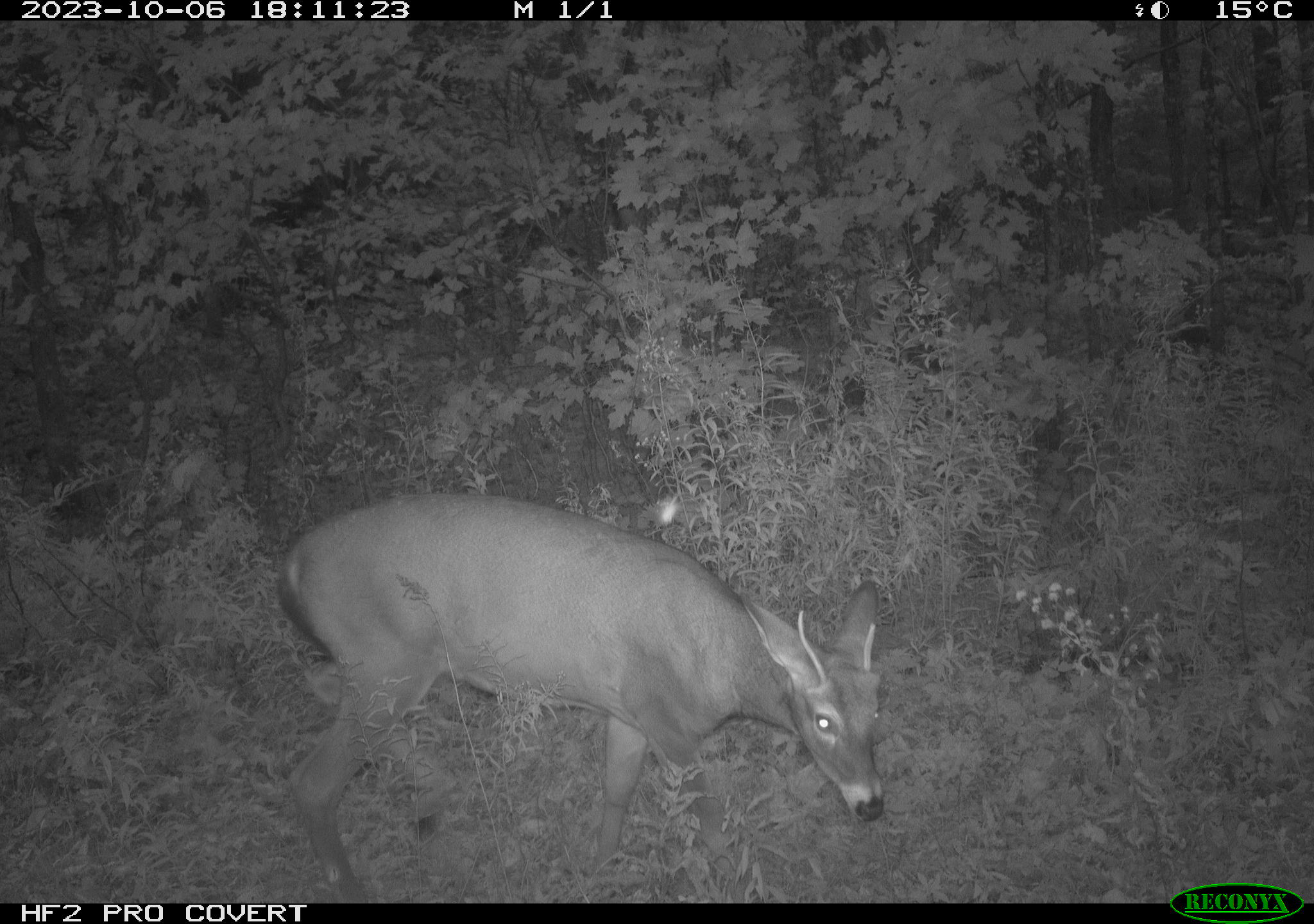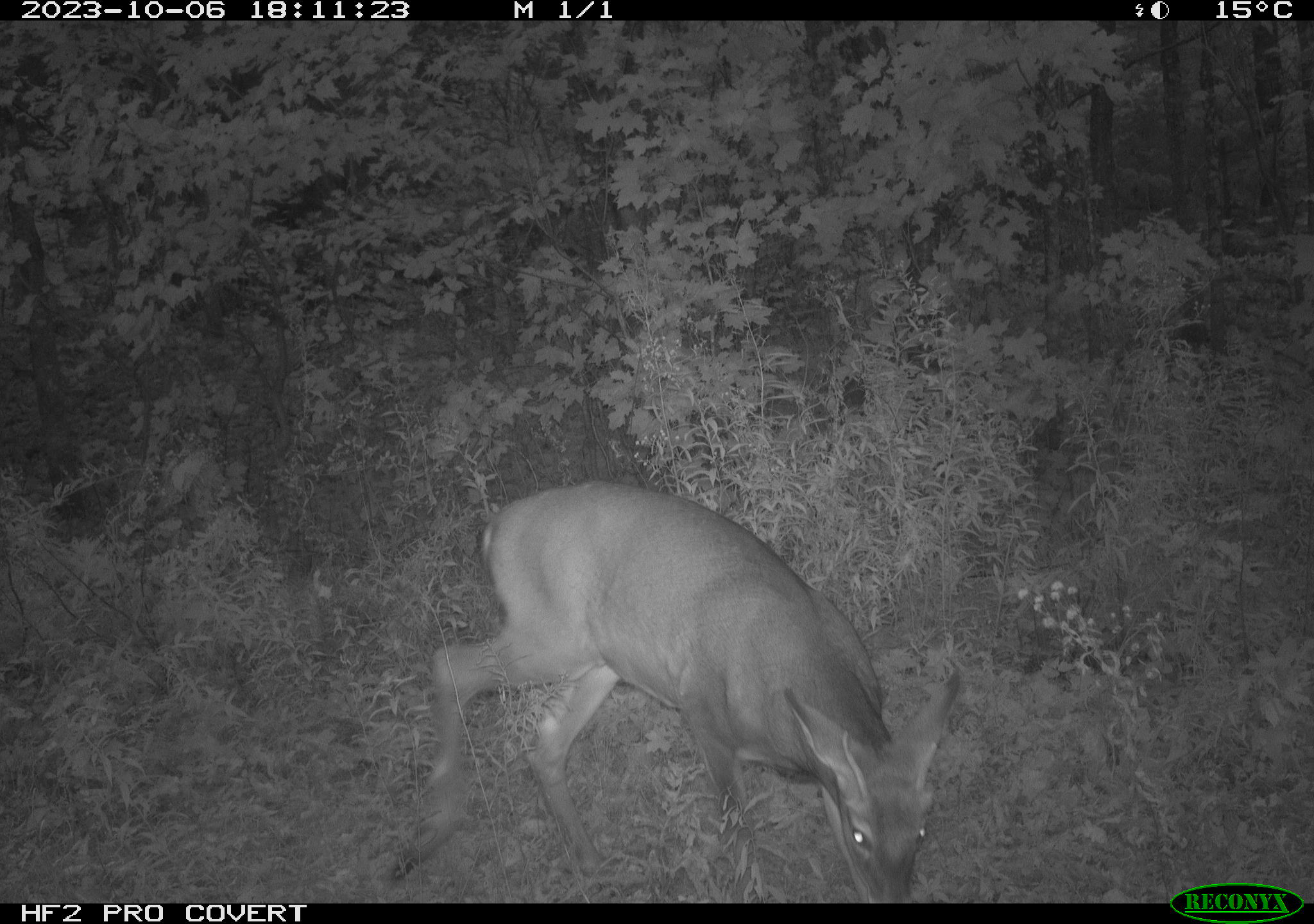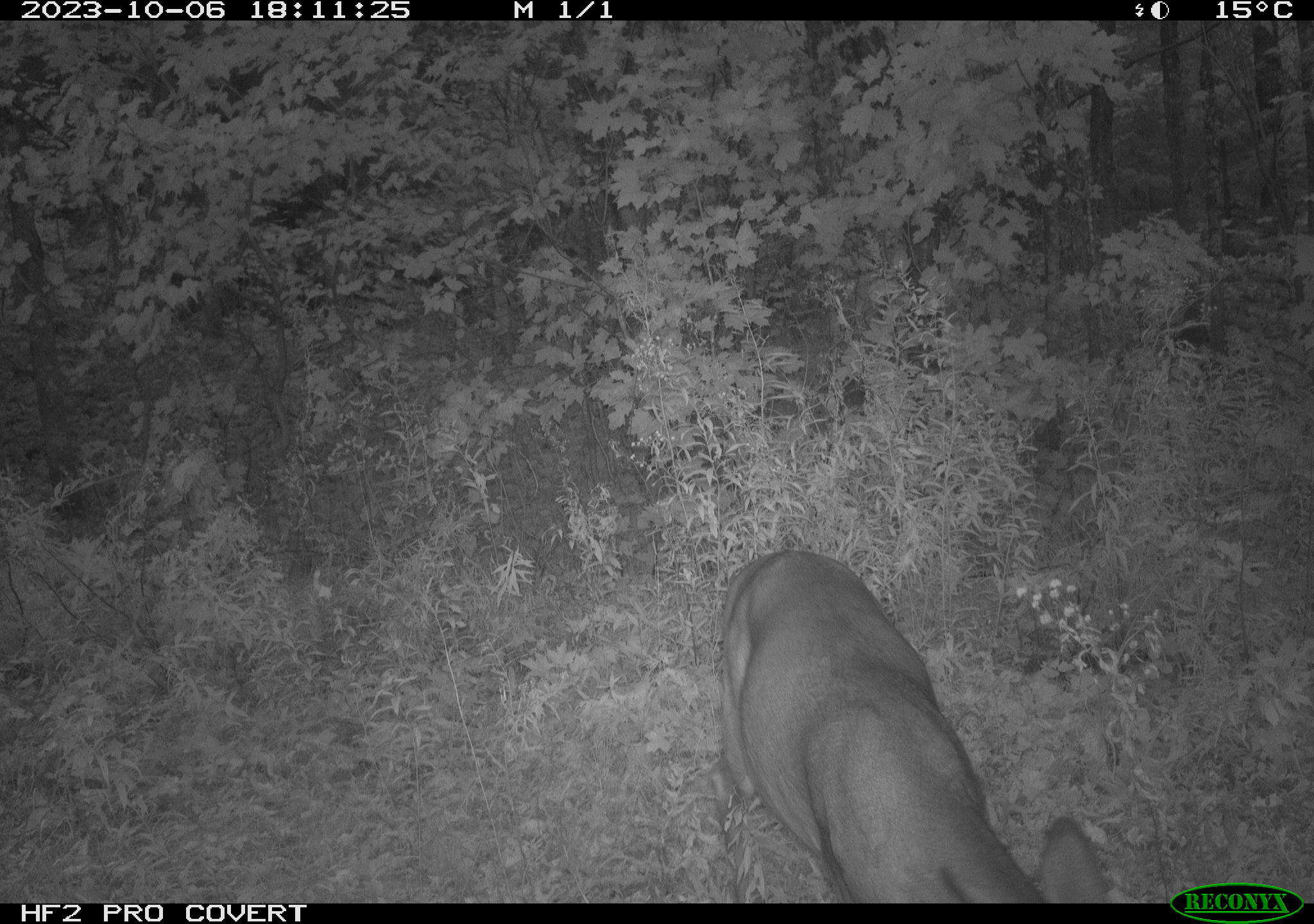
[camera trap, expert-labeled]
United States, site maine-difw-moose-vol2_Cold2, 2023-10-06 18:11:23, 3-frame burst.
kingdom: Animalia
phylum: Chordata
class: Mammalia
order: Artiodactyla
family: Cervidae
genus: Odocoileus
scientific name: Odocoileus virginianus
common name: white-tailed deer